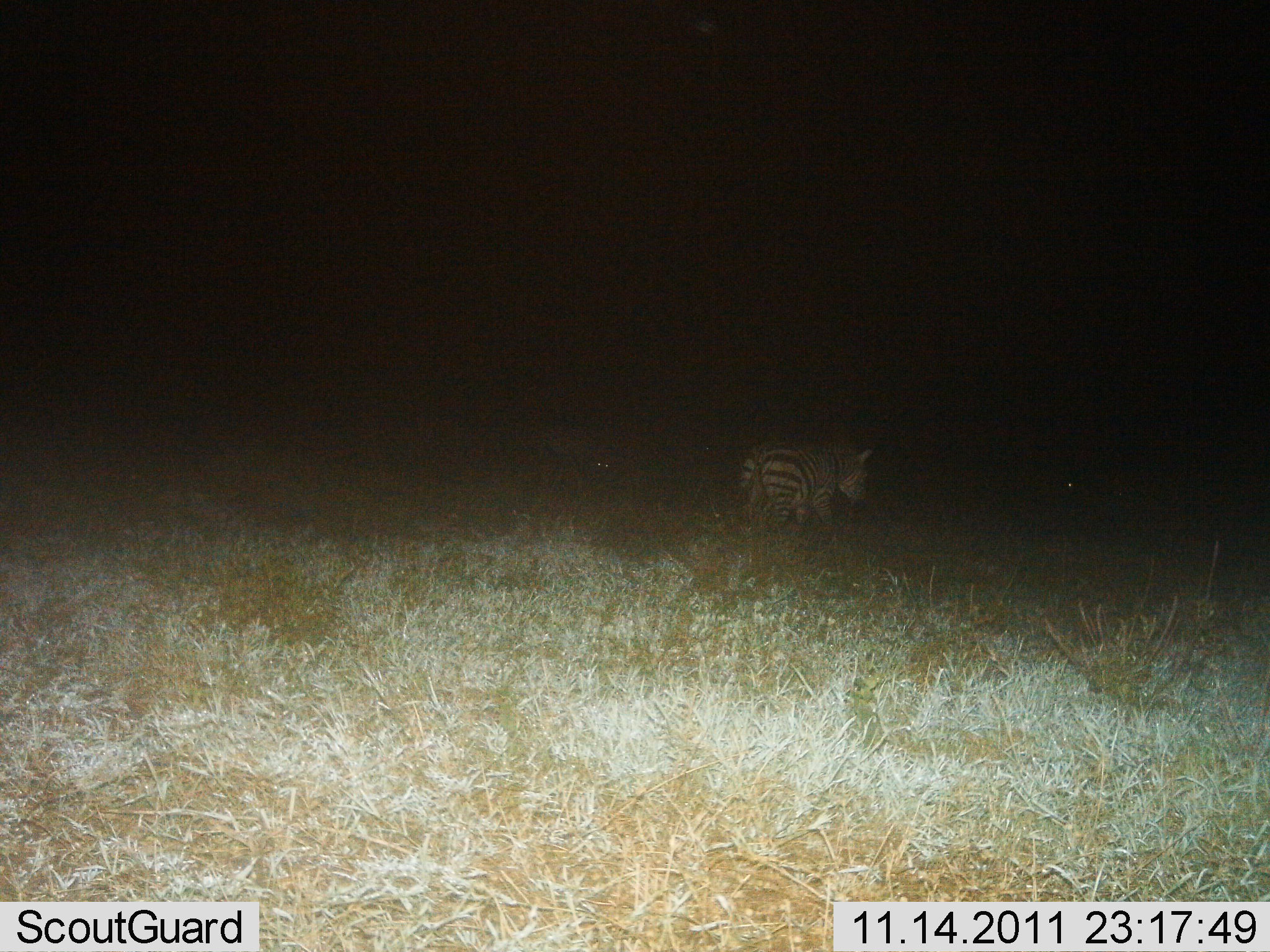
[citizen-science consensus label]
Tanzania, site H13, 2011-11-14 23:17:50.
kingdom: Animalia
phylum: Chordata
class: Mammalia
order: Perissodactyla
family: Equidae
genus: Equus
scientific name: Equus quagga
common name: plains zebra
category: zebra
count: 1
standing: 18%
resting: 18%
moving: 55%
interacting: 0%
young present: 0%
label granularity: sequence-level